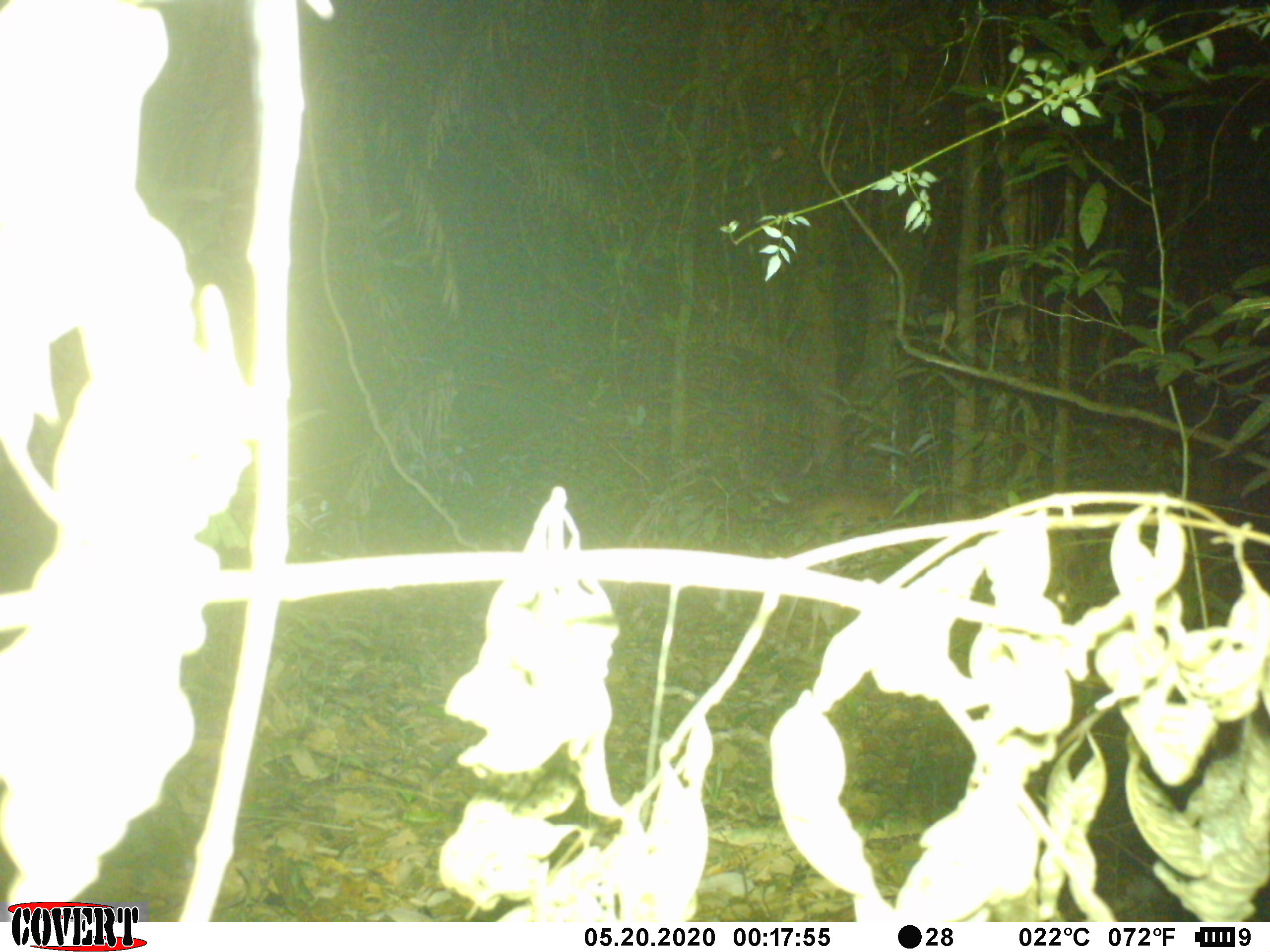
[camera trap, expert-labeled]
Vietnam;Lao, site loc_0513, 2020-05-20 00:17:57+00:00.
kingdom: Animalia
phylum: Chordata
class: Mammalia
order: Artiodactyla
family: Cervidae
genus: Muntiacus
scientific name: Muntiacus vuquangensis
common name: large-antlered muntjac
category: large antlered muntjac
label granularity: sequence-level